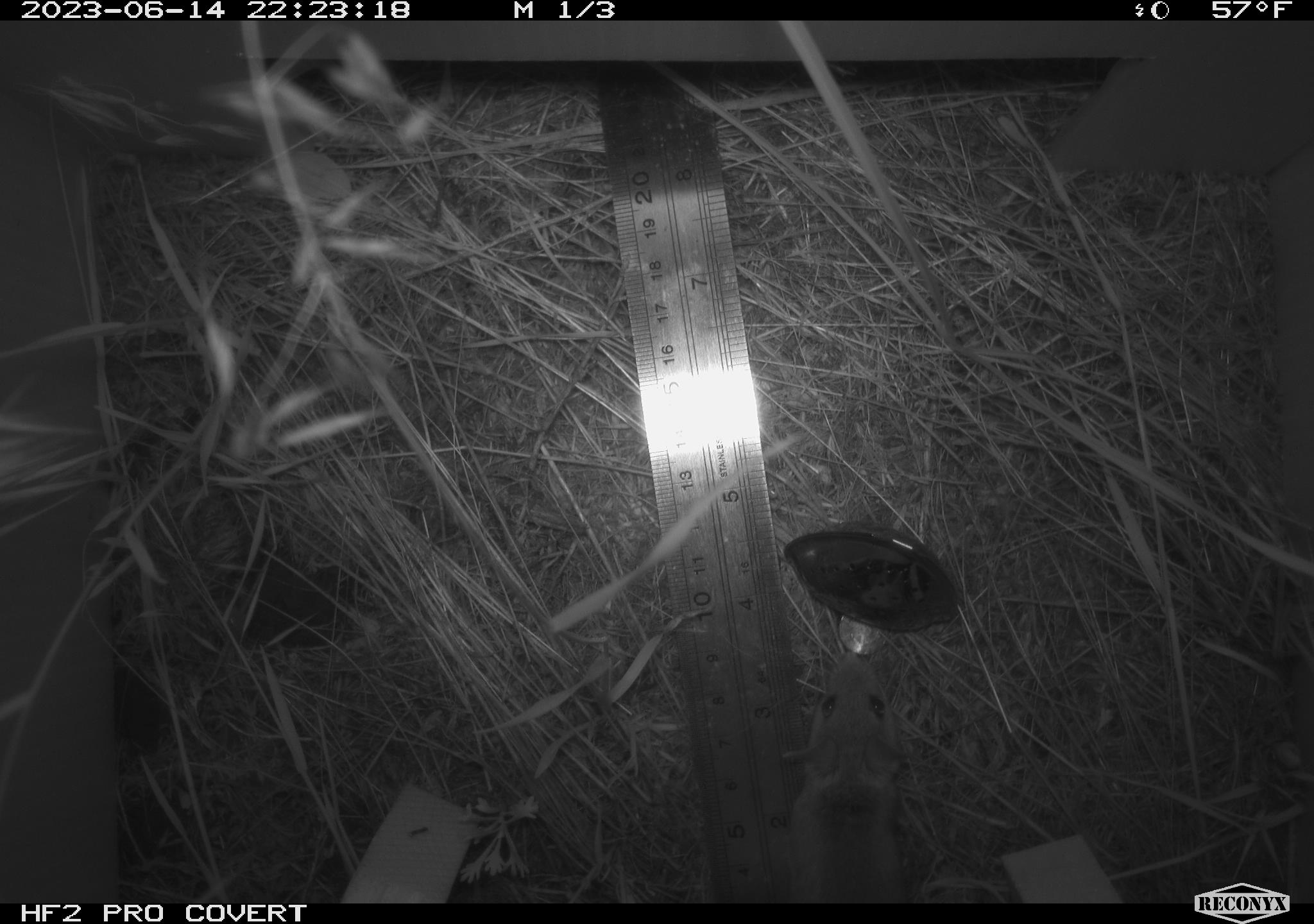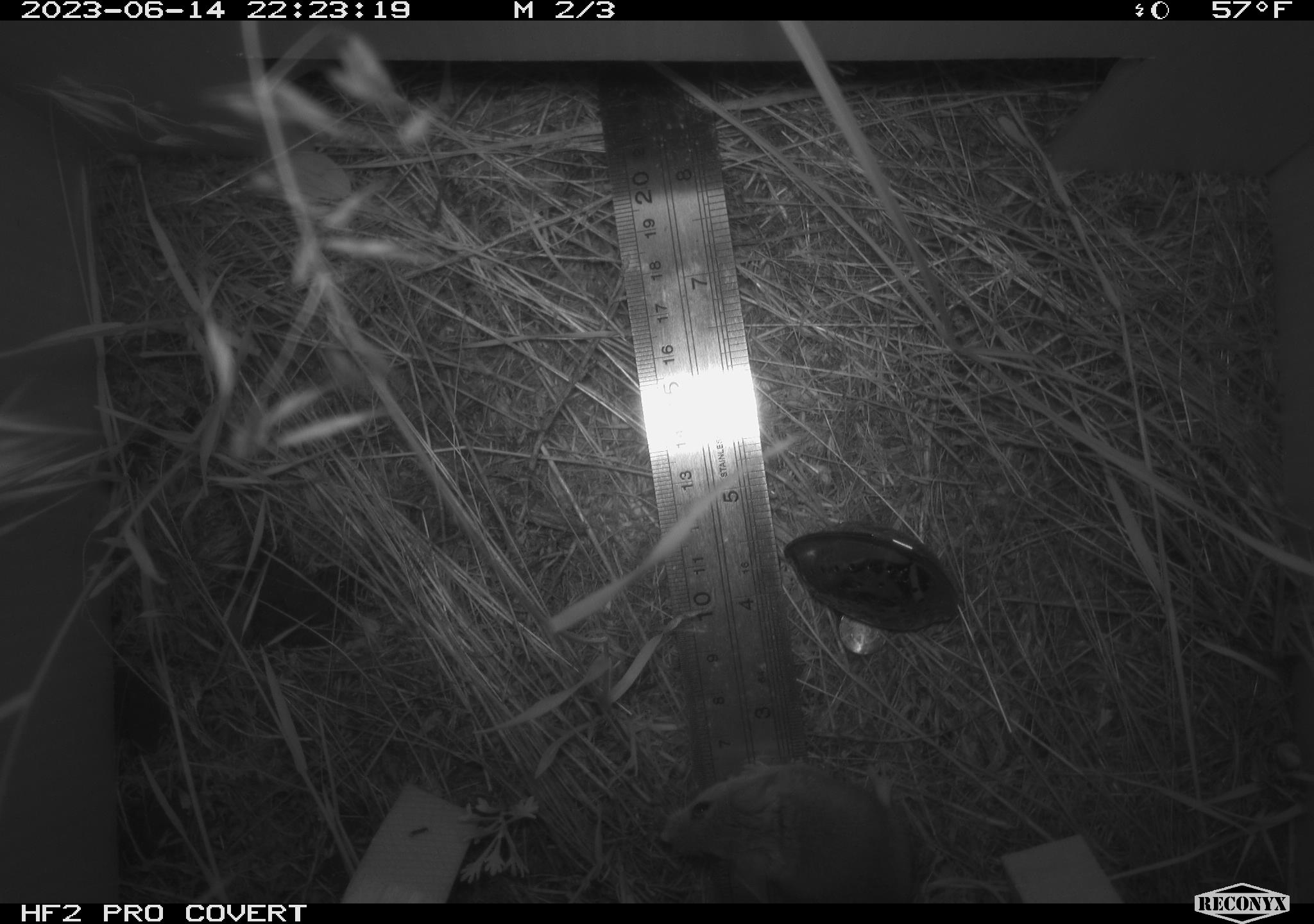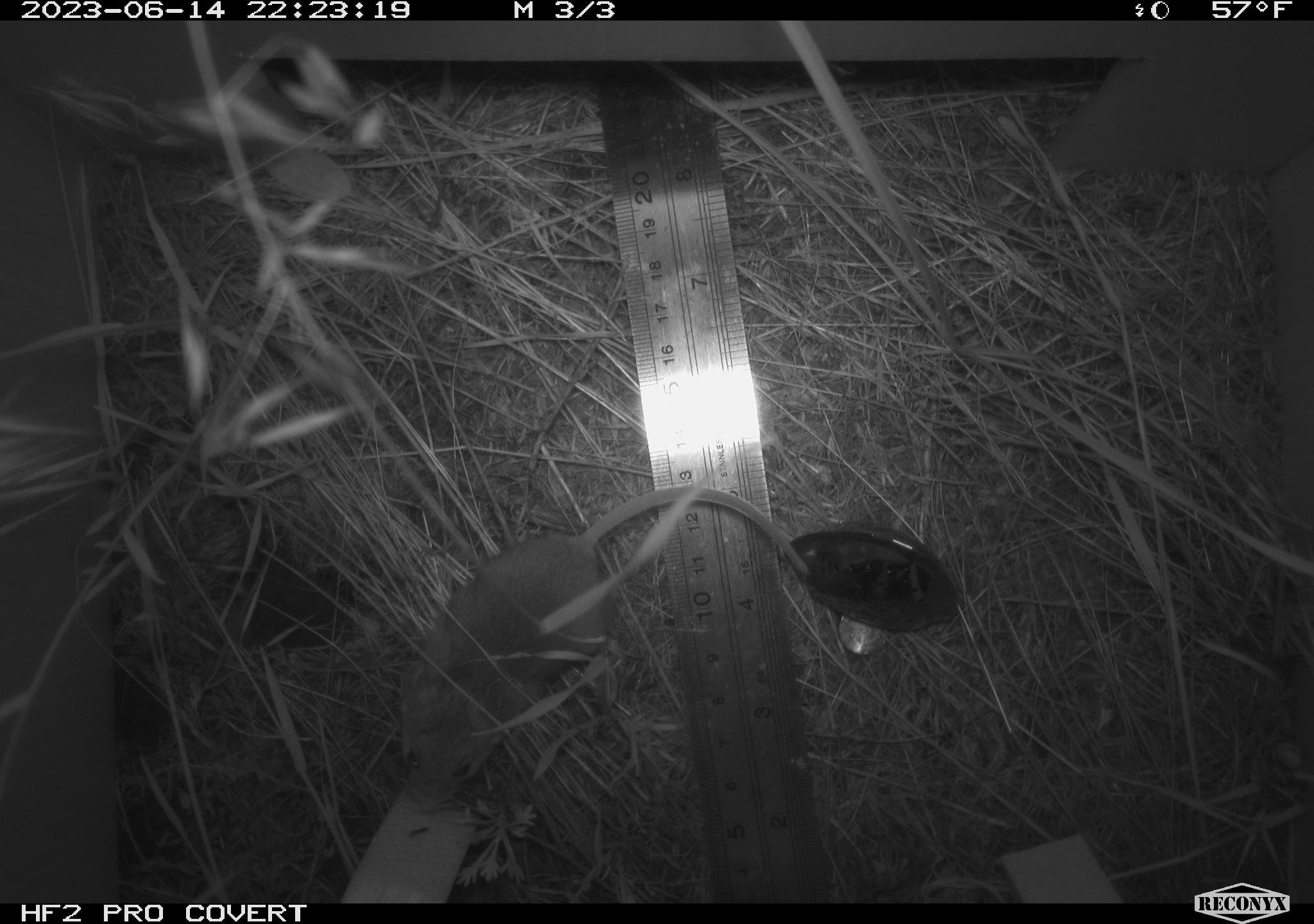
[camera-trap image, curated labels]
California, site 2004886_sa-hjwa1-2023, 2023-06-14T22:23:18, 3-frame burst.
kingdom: Animalia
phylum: Chordata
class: Mammalia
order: Rodentia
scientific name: Rodentia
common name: mouse species